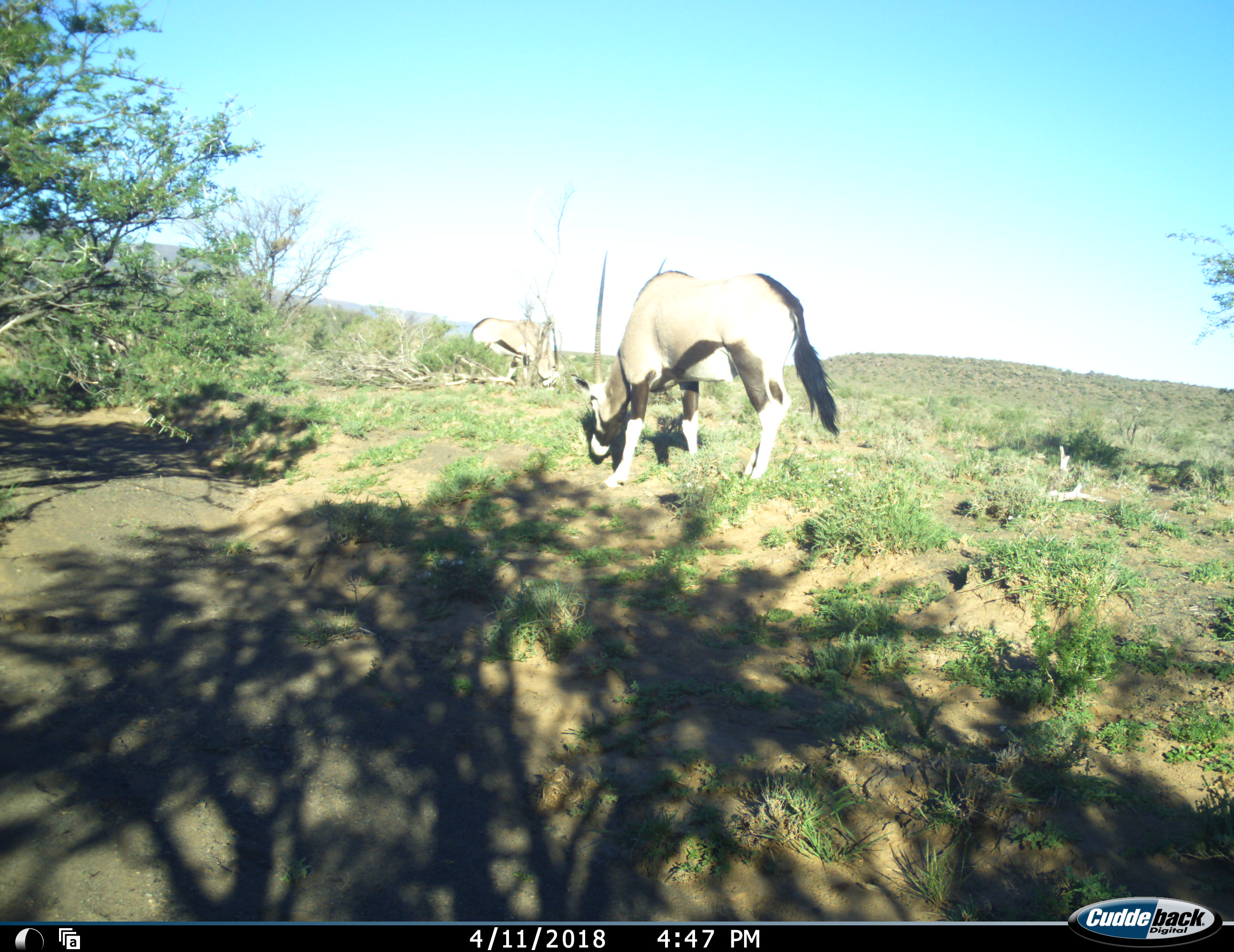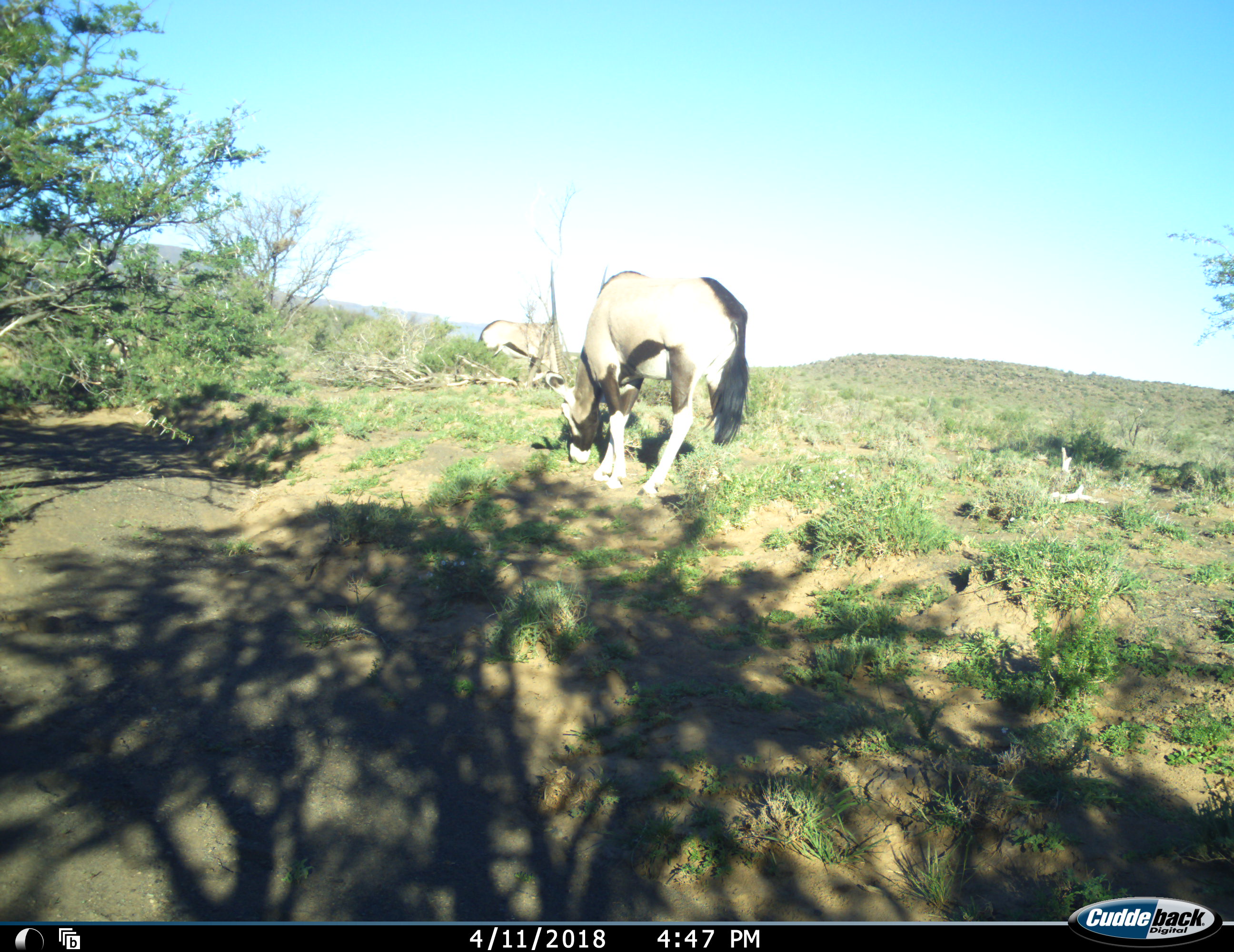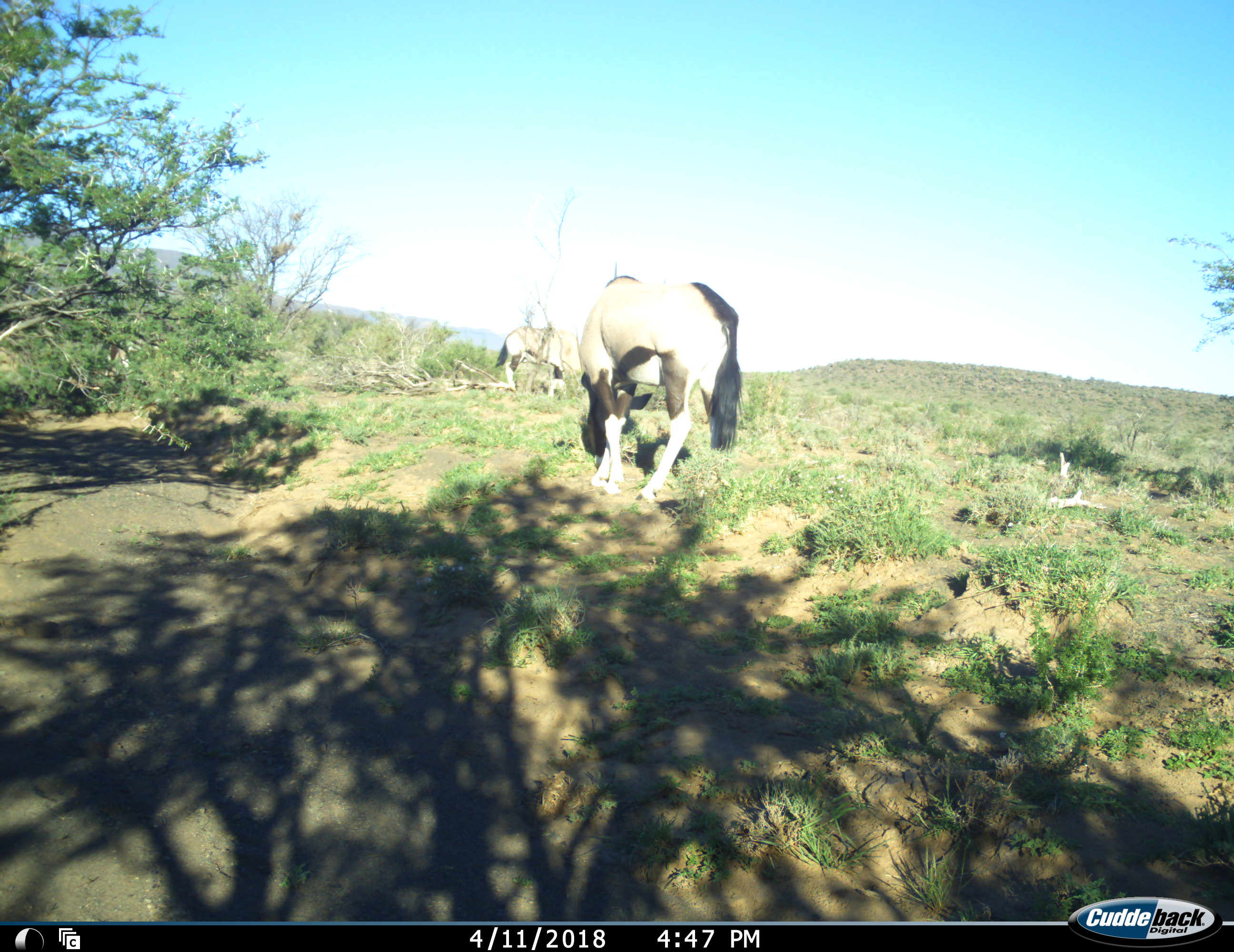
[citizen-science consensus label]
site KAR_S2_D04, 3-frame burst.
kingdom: Animalia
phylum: Chordata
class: Mammalia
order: Artiodactyla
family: Bovidae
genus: Oryx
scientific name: Oryx gazella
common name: gemsbok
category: oryx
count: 3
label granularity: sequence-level